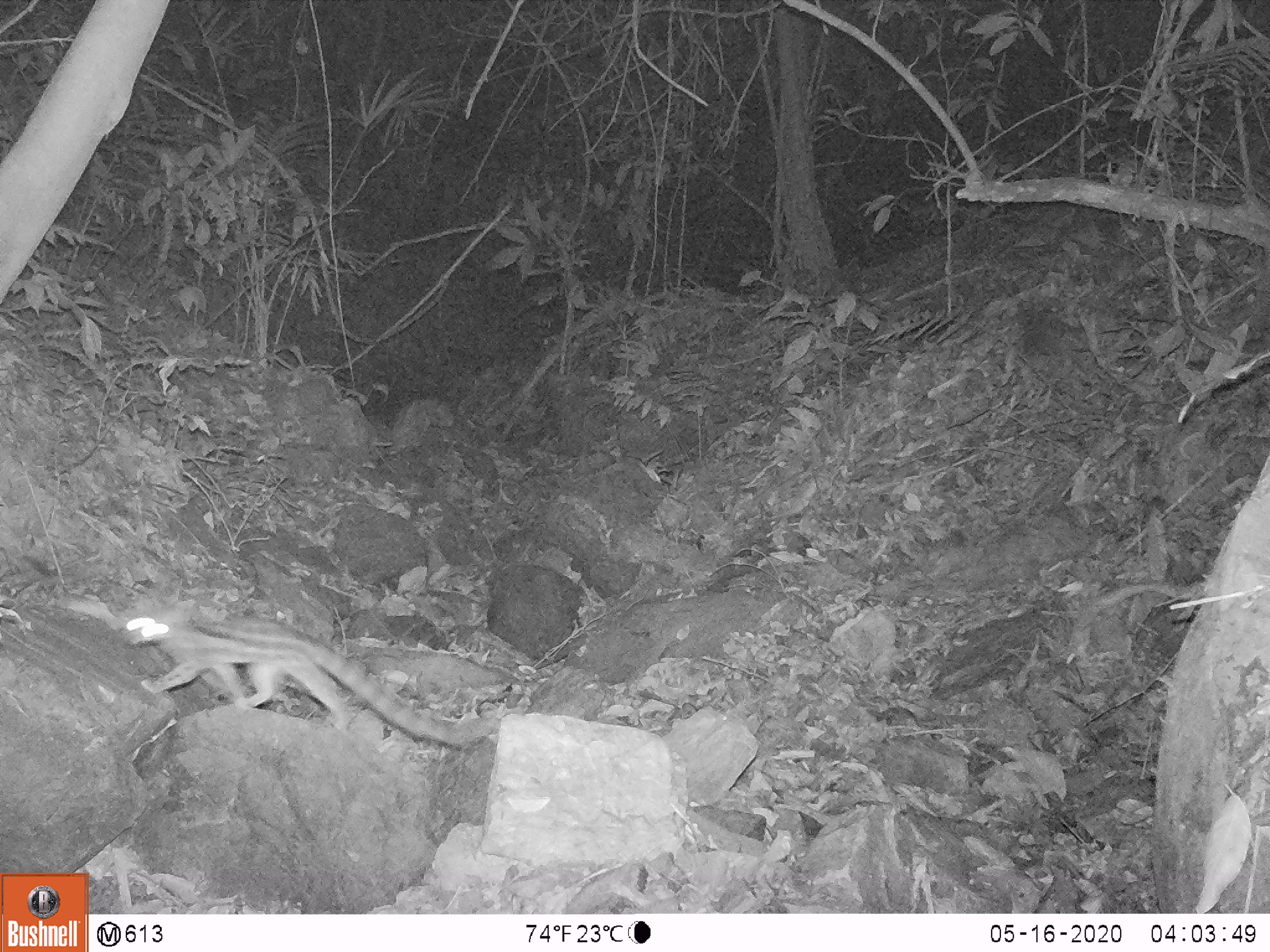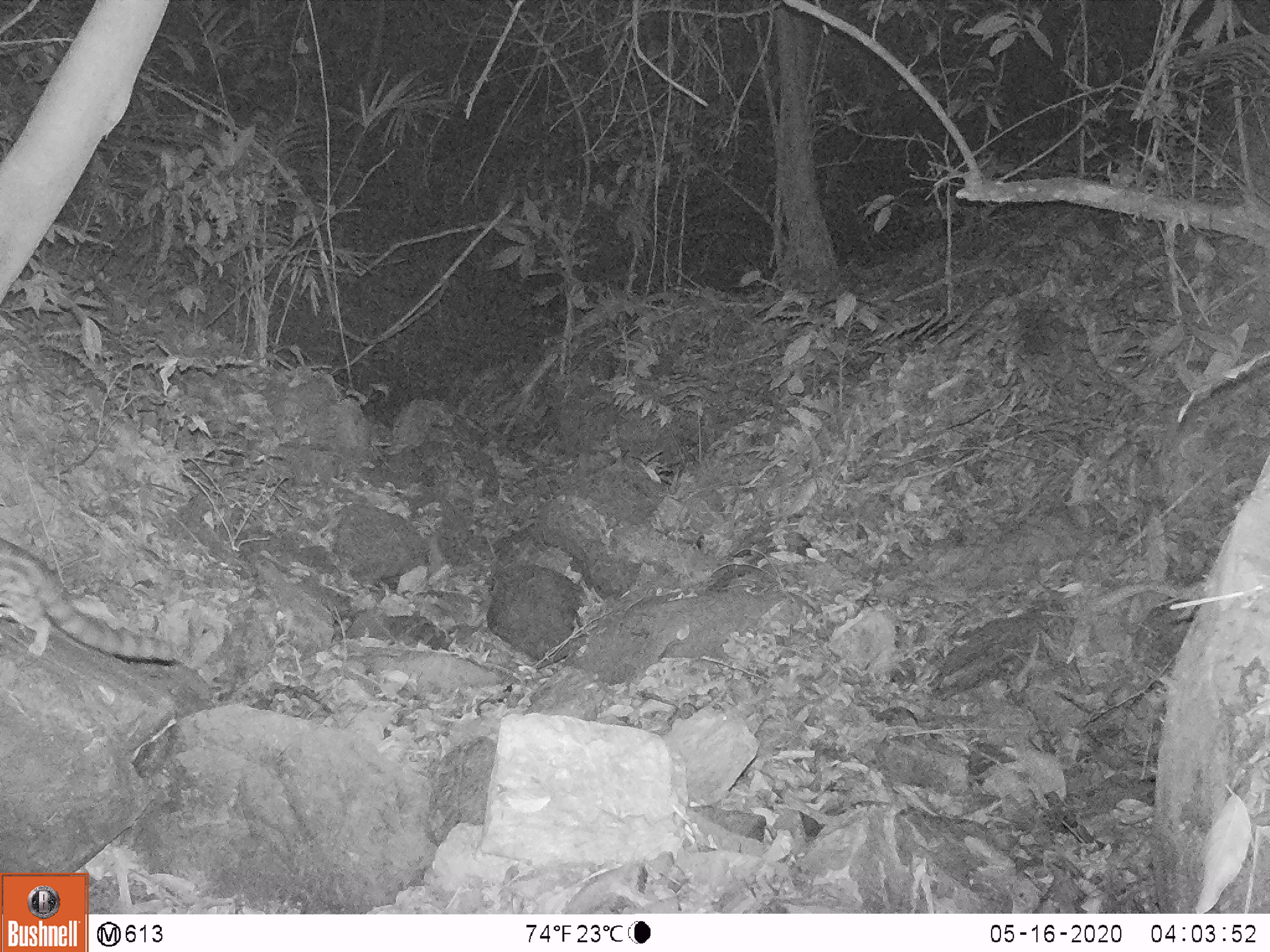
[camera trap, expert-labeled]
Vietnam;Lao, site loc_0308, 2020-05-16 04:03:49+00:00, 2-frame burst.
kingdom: Animalia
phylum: Chordata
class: Mammalia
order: Carnivora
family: Prionodontidae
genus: Prionodon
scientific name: Prionodon pardicolor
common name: spotted linsang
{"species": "spotted linsang (Prionodon pardicolor)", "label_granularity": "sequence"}